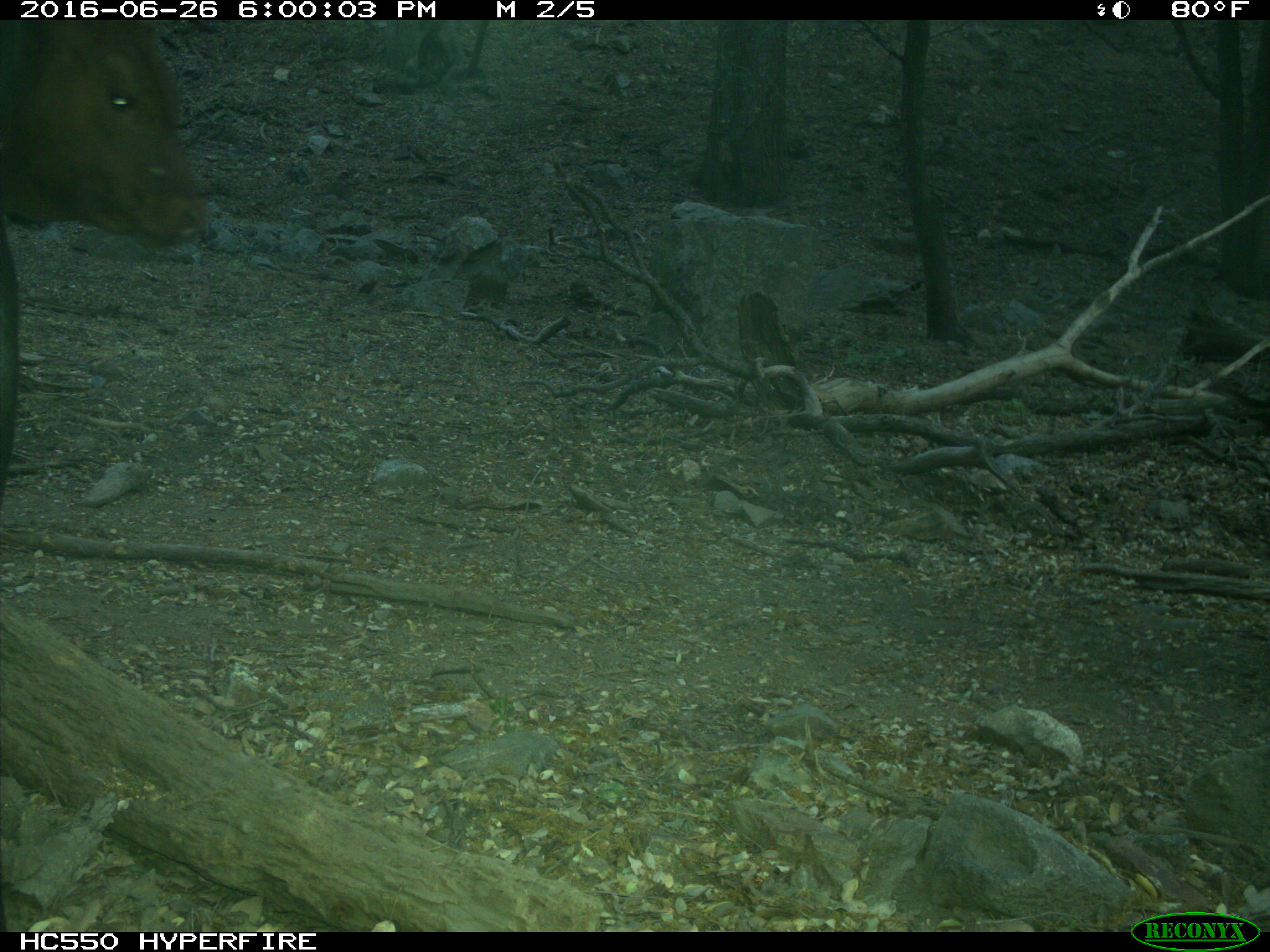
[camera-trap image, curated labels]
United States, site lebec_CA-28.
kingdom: Animalia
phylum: Chordata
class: Mammalia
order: Artiodactyla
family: Bovidae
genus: Bos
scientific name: Bos taurus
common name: domestic cow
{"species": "Bos taurus (domestic cow)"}